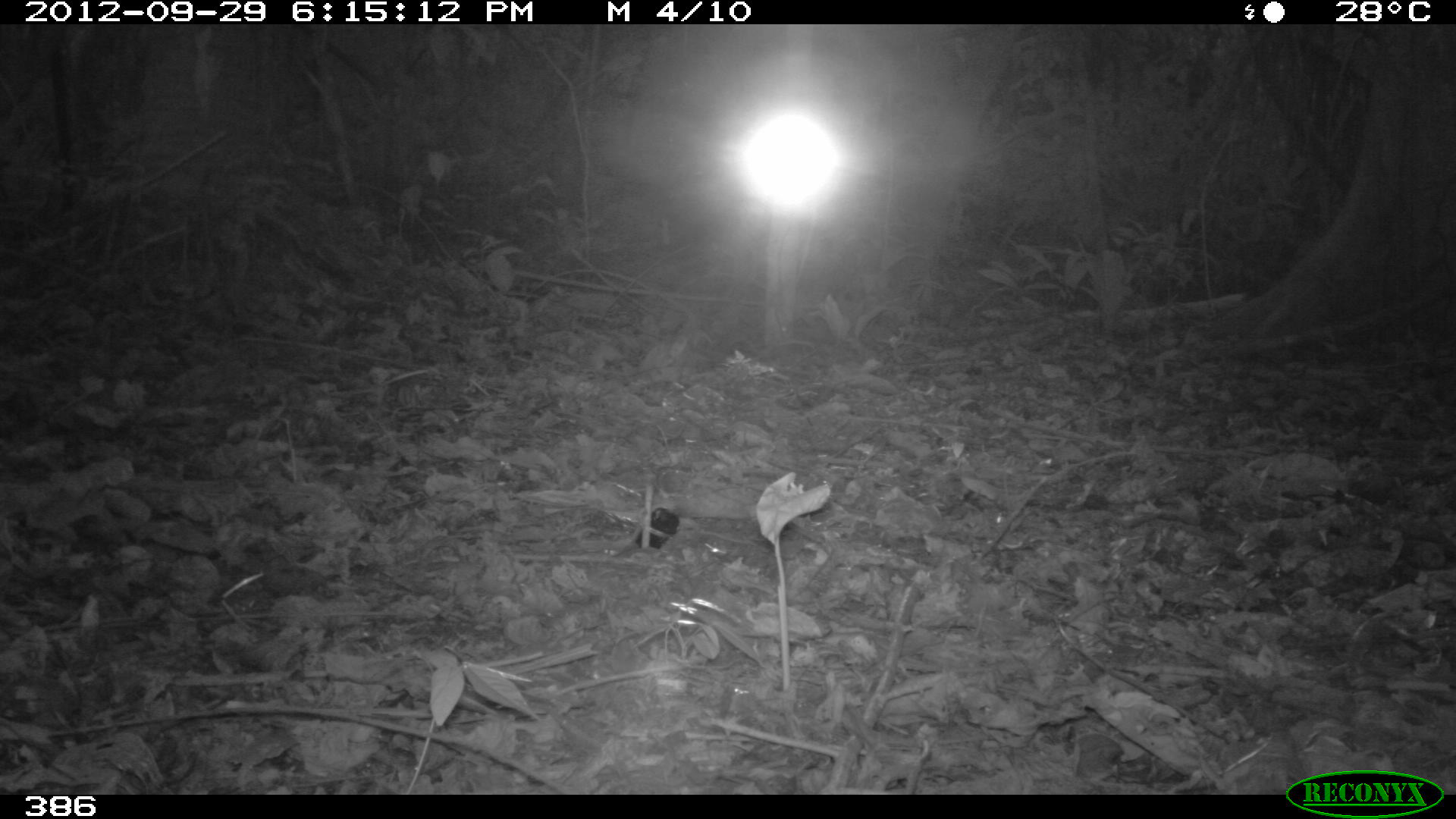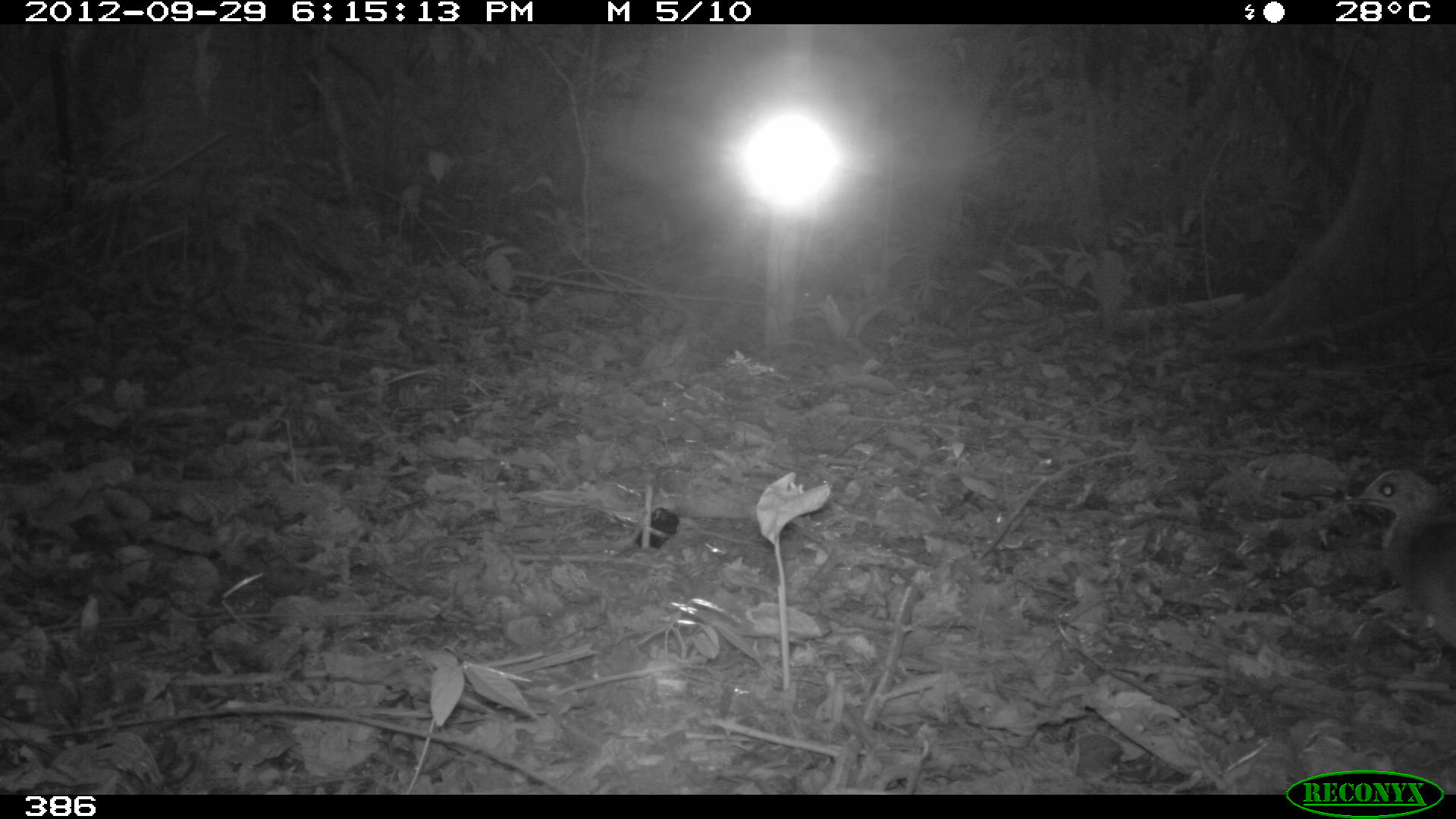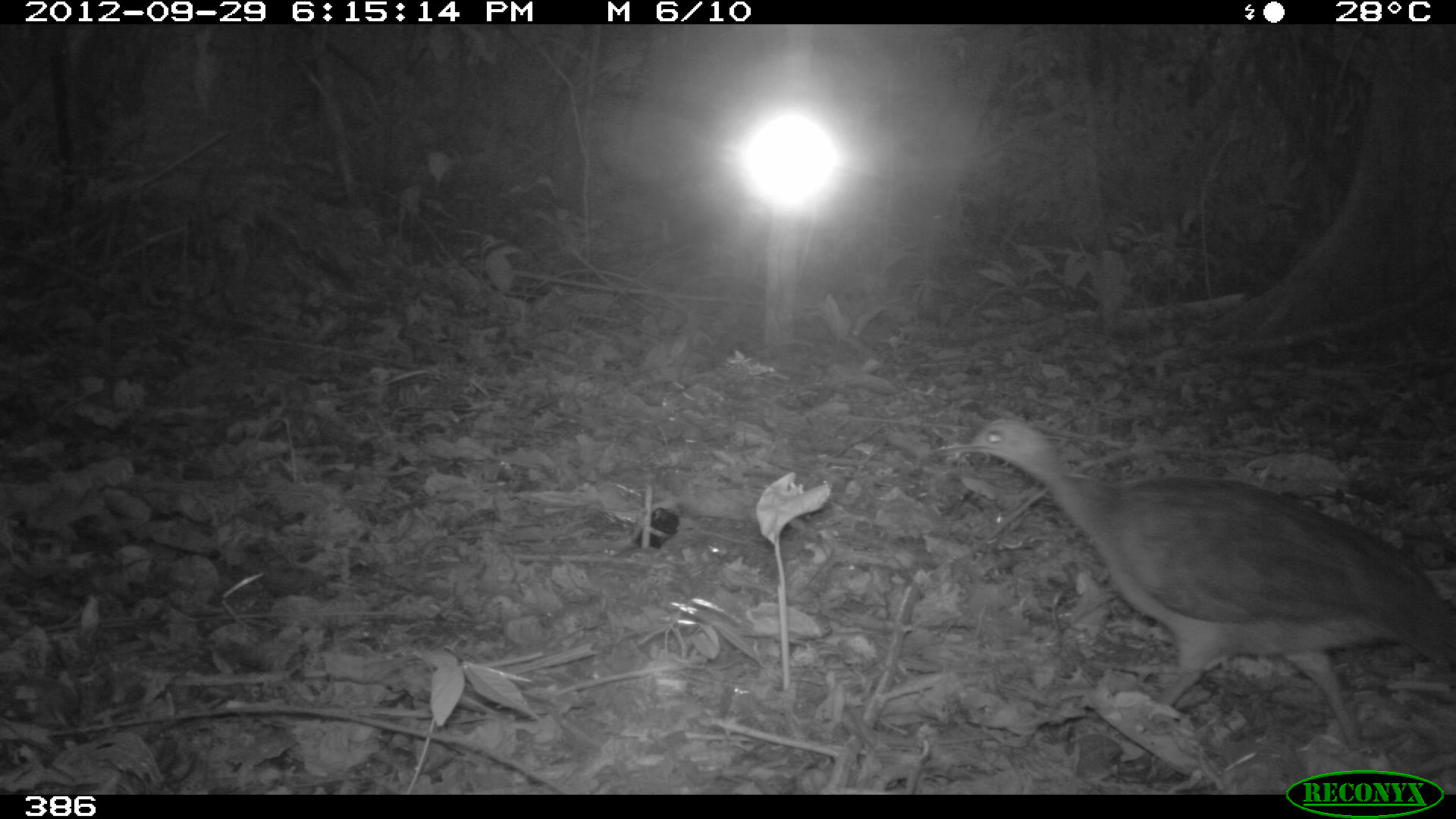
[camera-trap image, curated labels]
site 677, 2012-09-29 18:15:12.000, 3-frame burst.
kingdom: Animalia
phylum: Chordata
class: Aves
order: Galliformes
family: Phasianidae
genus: Alectoris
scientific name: Alectoris rufa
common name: red-legged partridge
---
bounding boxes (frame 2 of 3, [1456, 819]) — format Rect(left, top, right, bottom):
alectoris rufa: Rect(1327, 469, 1456, 649)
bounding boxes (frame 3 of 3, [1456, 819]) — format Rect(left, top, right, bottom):
alectoris rufa: Rect(936, 416, 1456, 770)